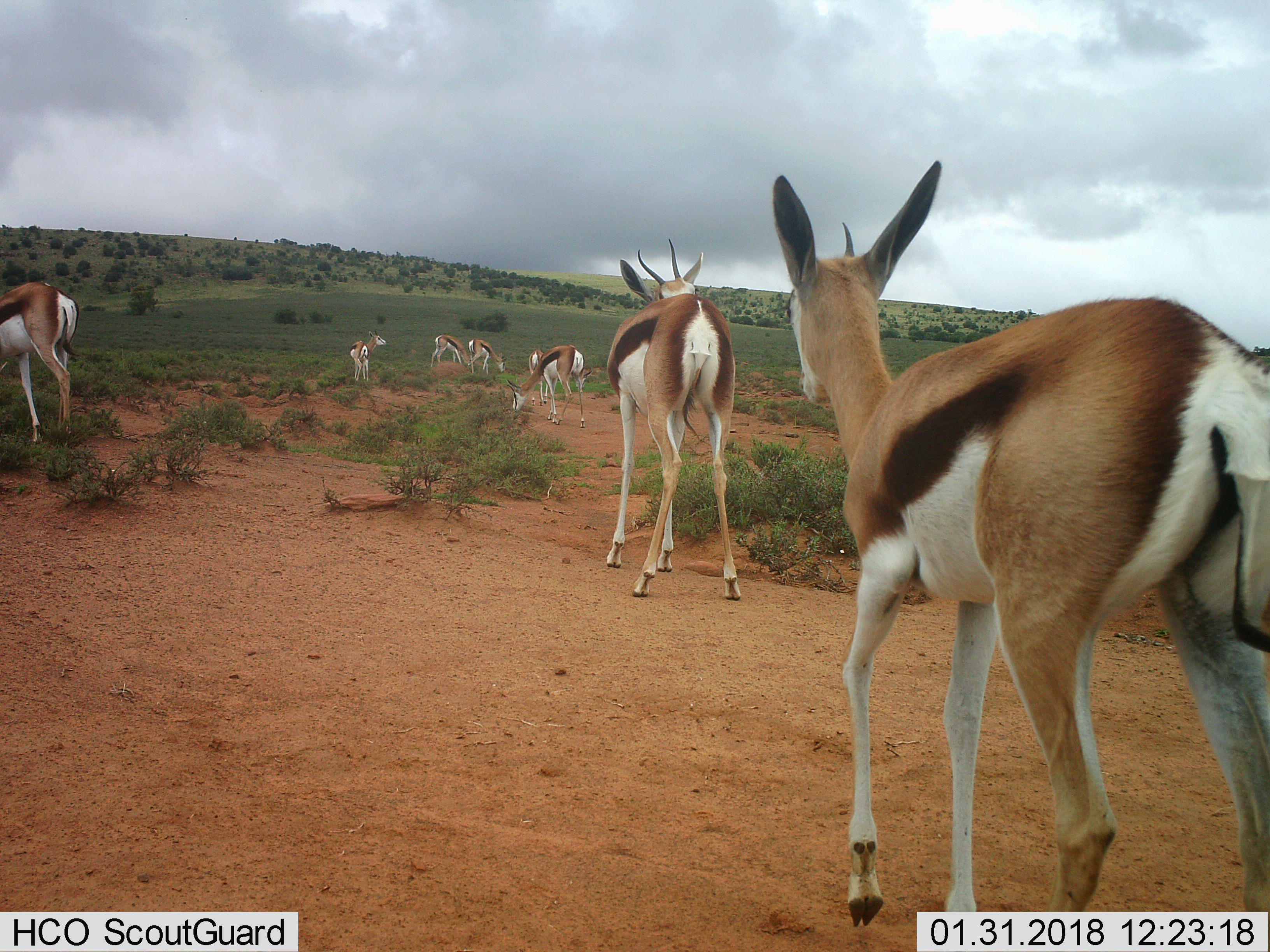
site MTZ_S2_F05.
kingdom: Animalia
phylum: Chordata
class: Mammalia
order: Artiodactyla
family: Bovidae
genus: Antidorcas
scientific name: Antidorcas marsupialis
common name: springbok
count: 8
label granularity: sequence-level